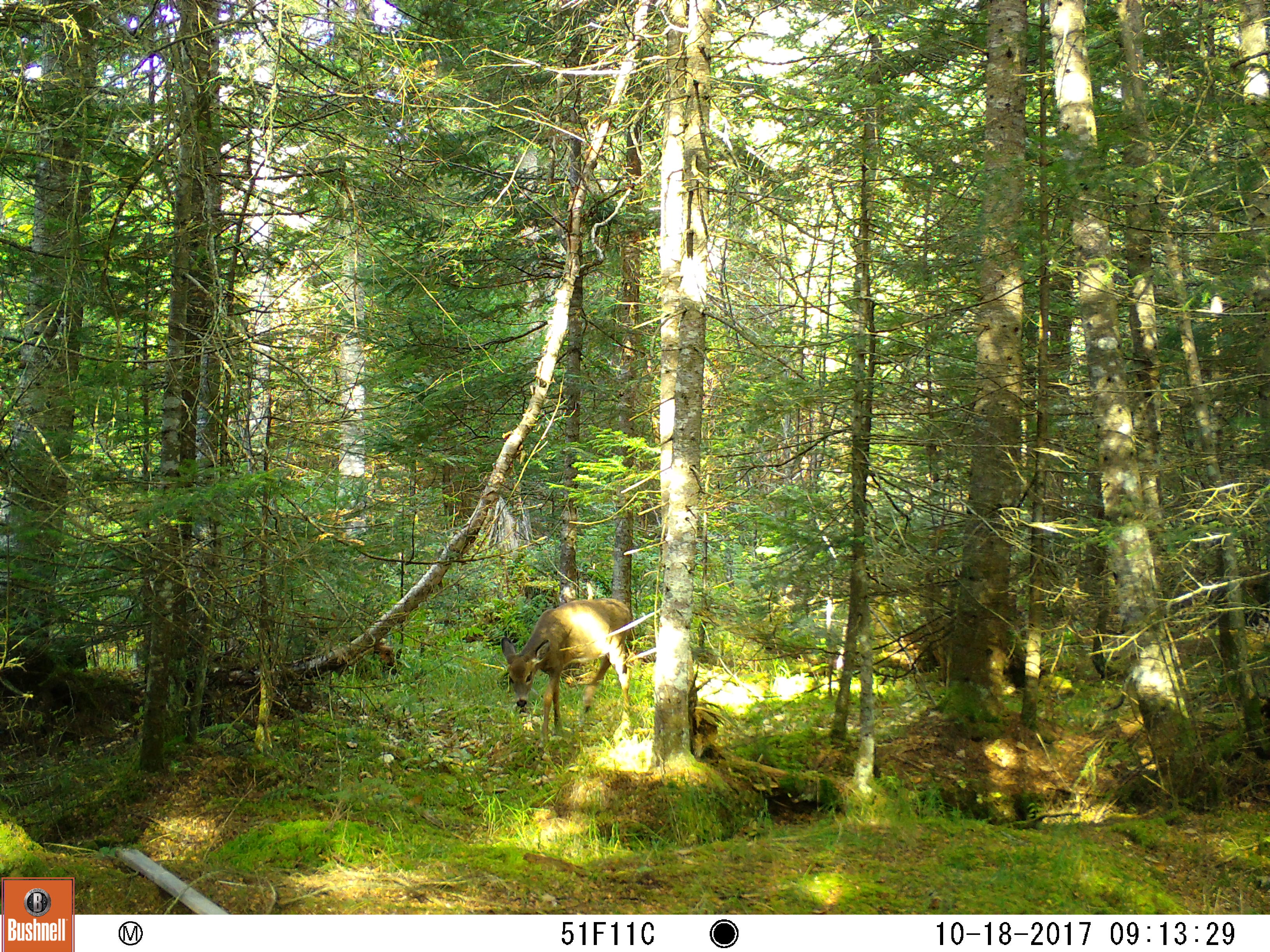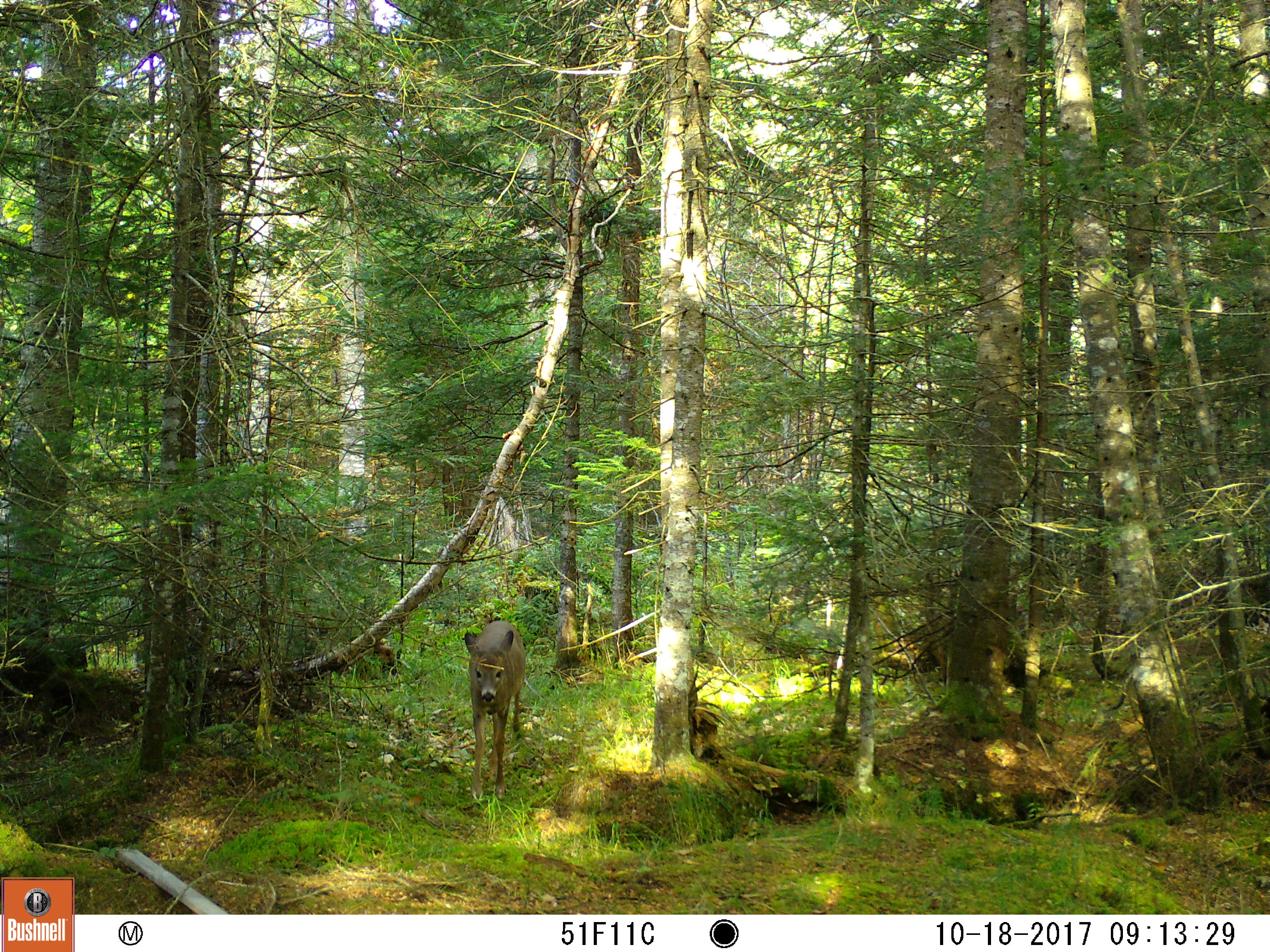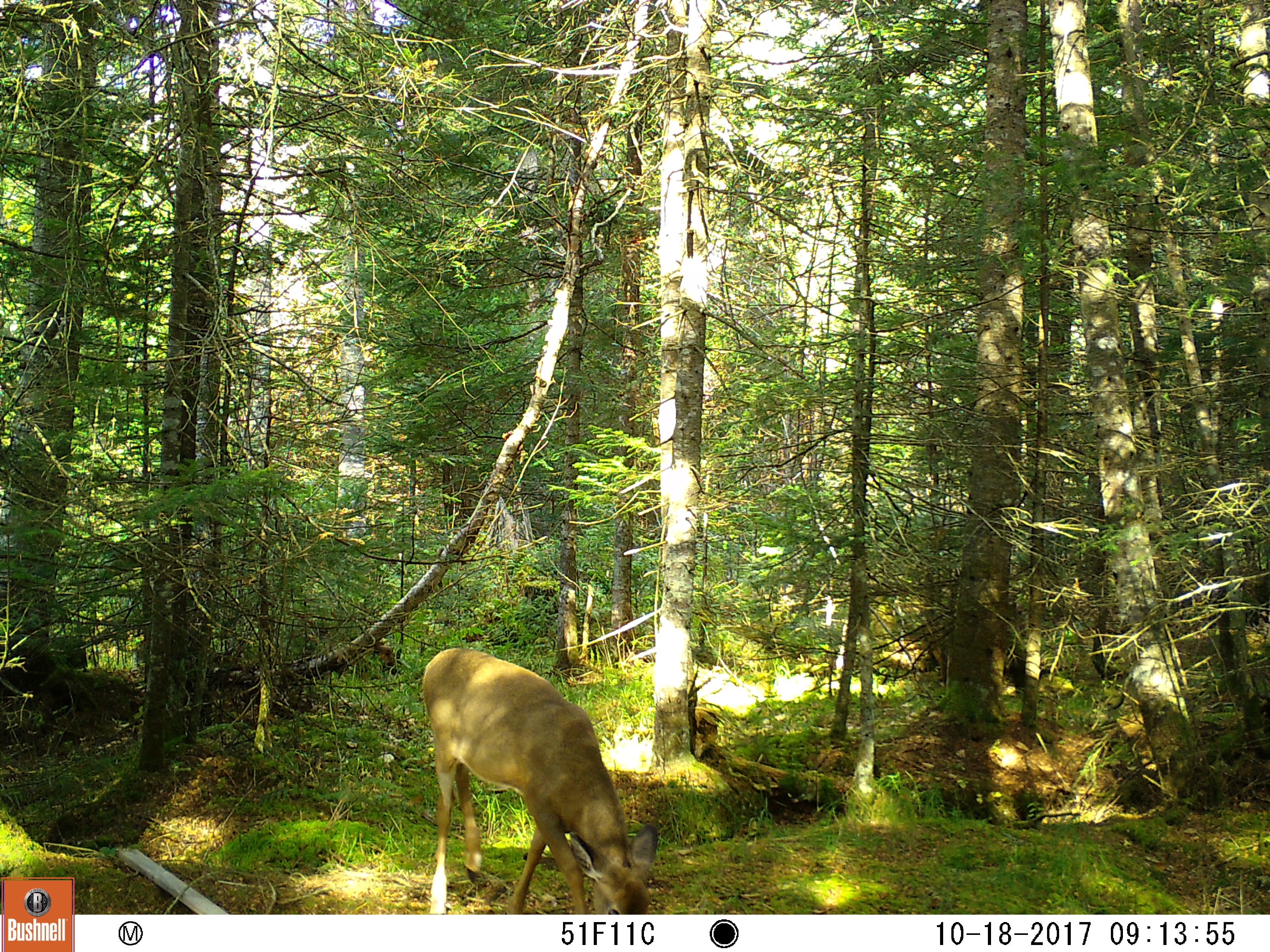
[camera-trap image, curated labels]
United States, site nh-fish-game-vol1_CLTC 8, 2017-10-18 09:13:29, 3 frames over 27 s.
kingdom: Animalia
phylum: Chordata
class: Mammalia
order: Artiodactyla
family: Cervidae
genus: Odocoileus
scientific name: Odocoileus virginianus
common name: white-tailed deer